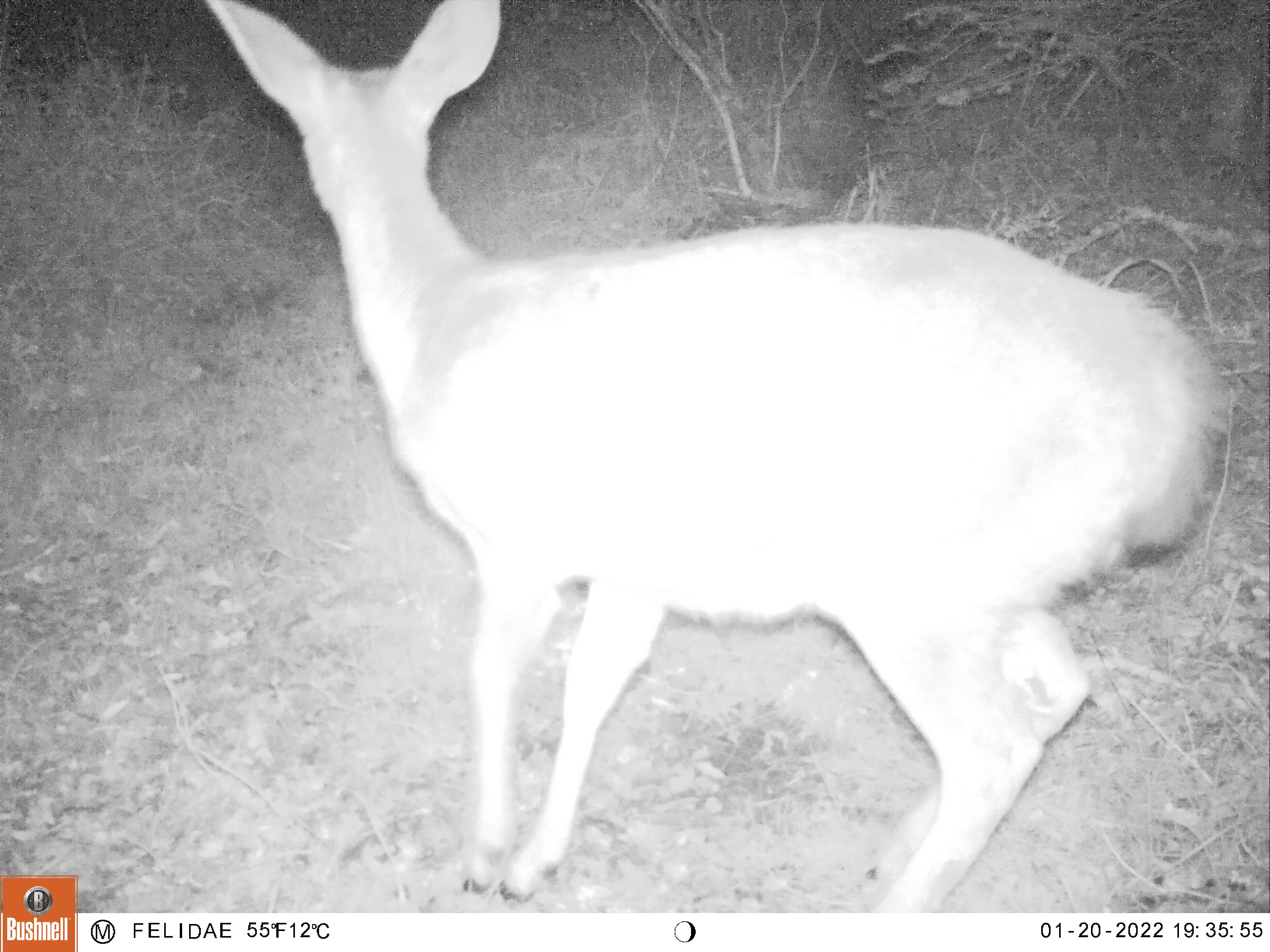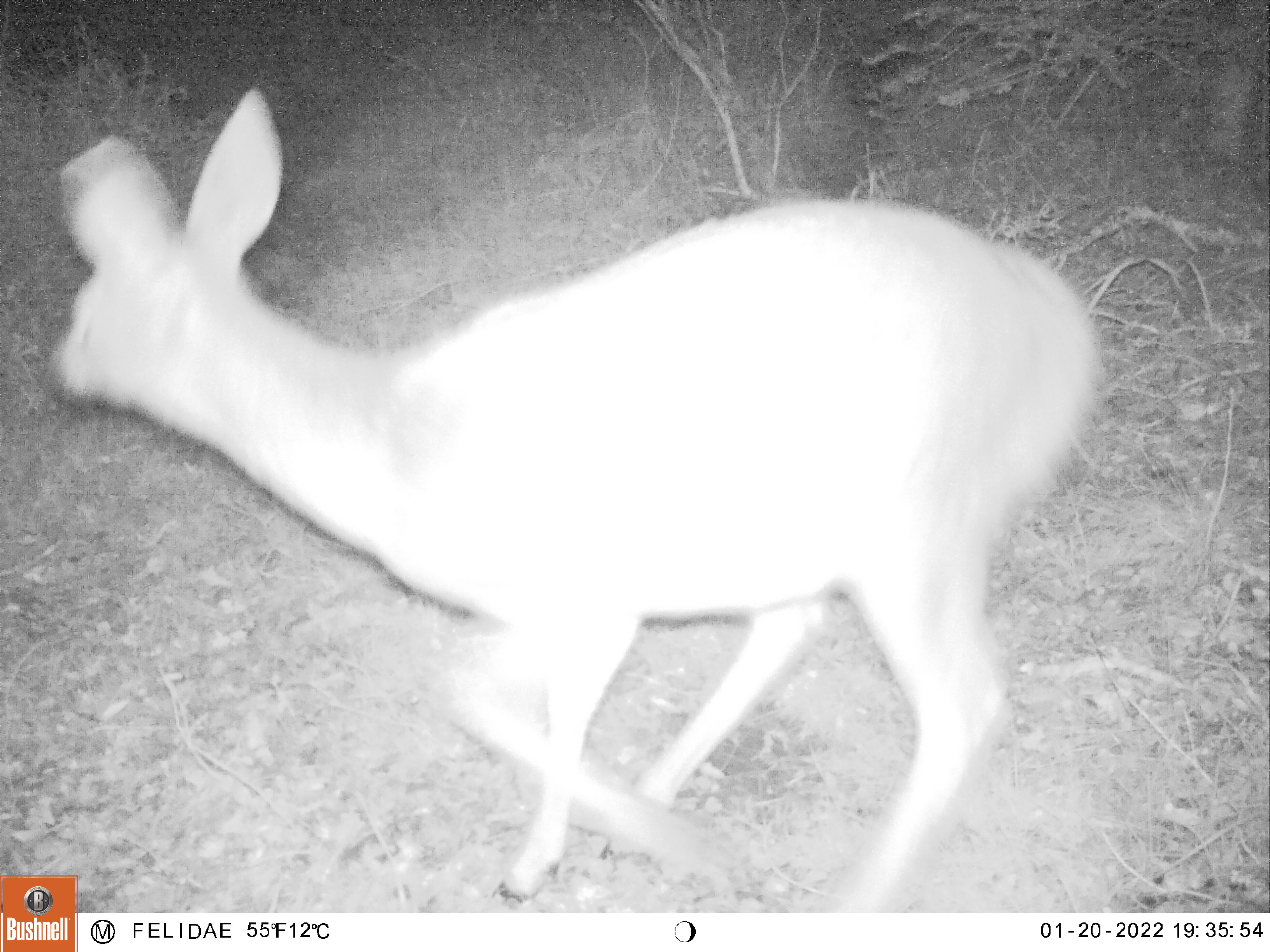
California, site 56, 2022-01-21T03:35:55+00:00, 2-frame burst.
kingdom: Animalia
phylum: Chordata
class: Mammalia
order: Artiodactyla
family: Cervidae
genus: Odocoileus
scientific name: Odocoileus hemionus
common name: mule deer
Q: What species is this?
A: Mule deer (Odocoileus hemionus).